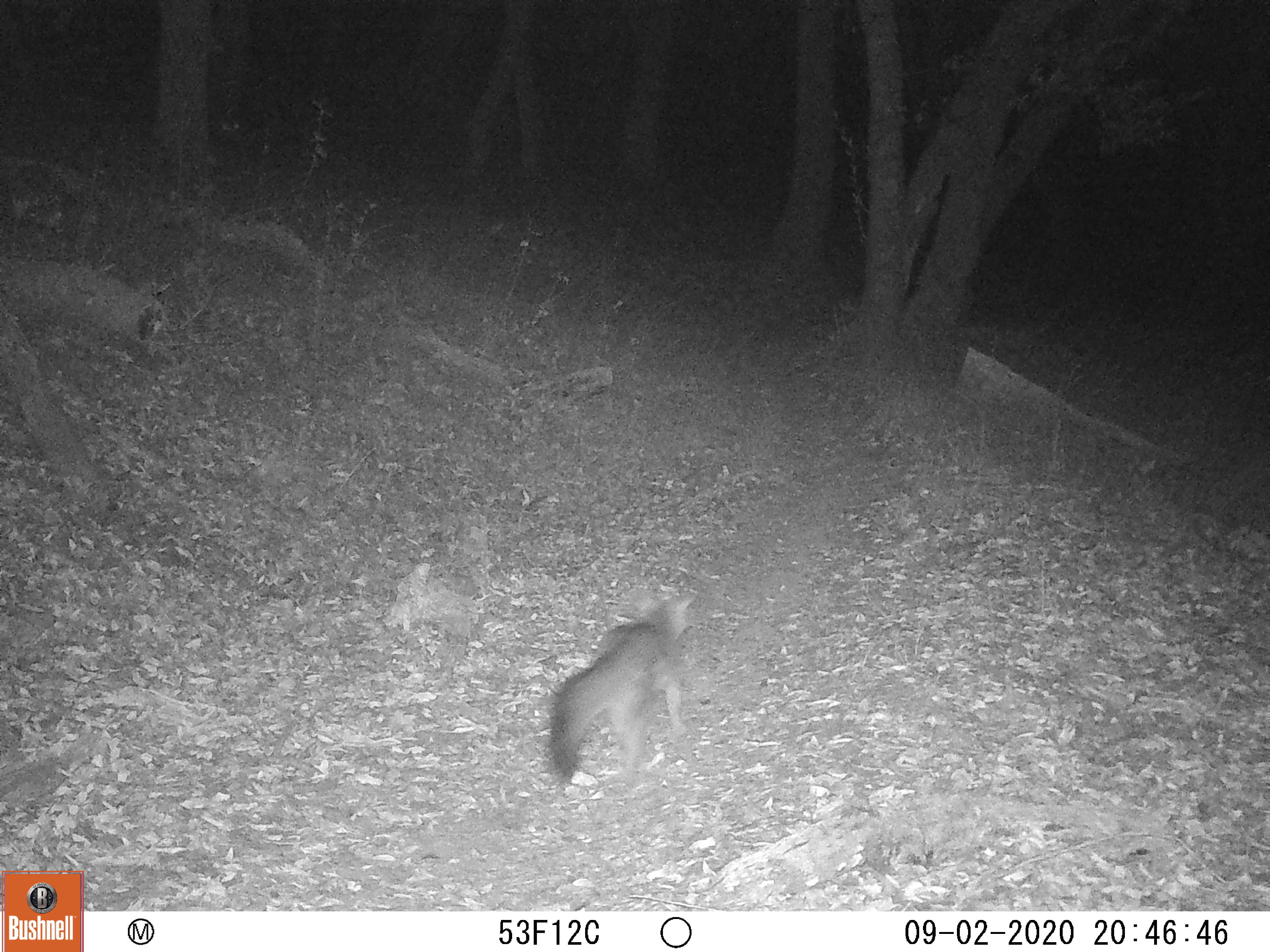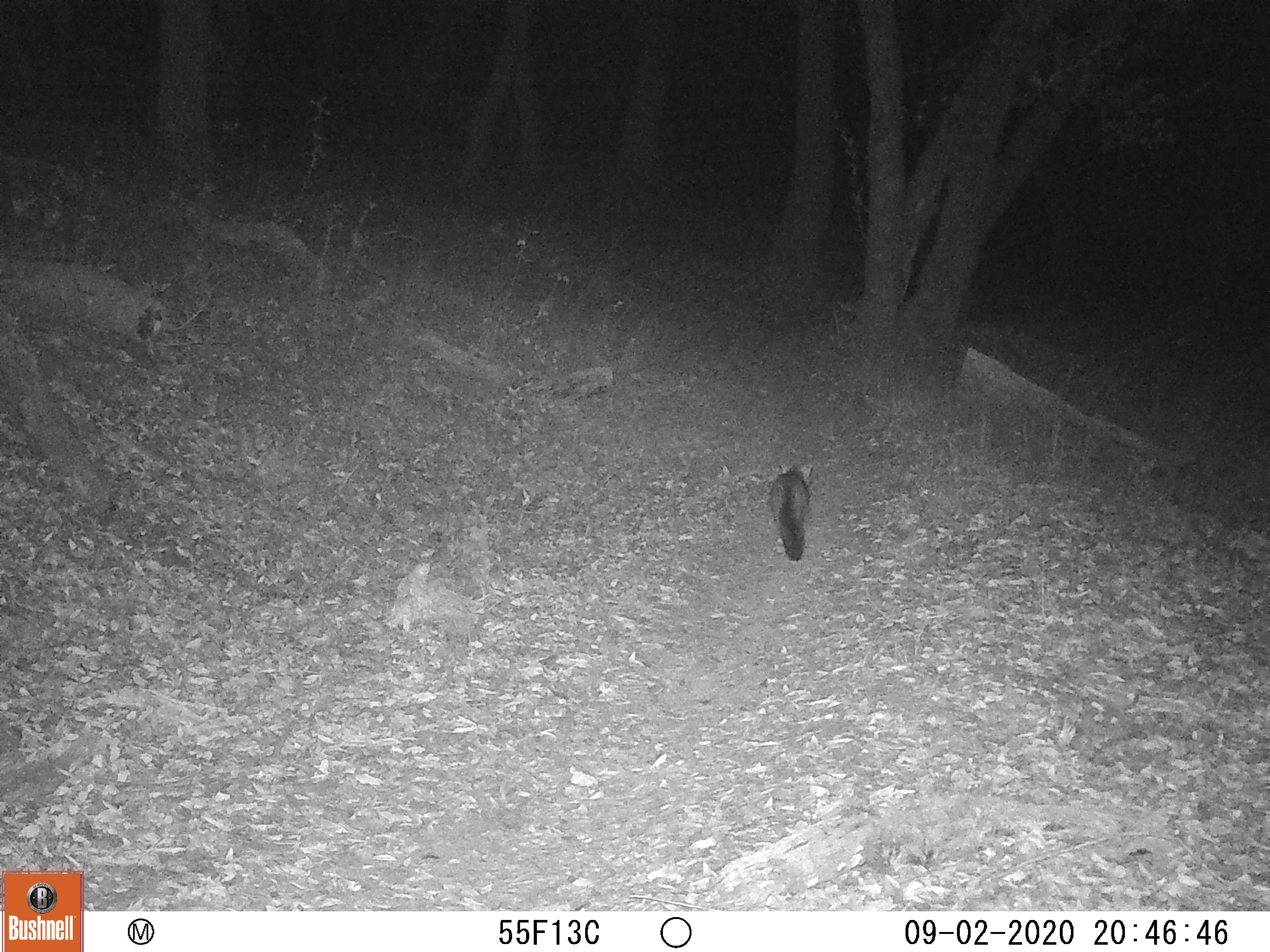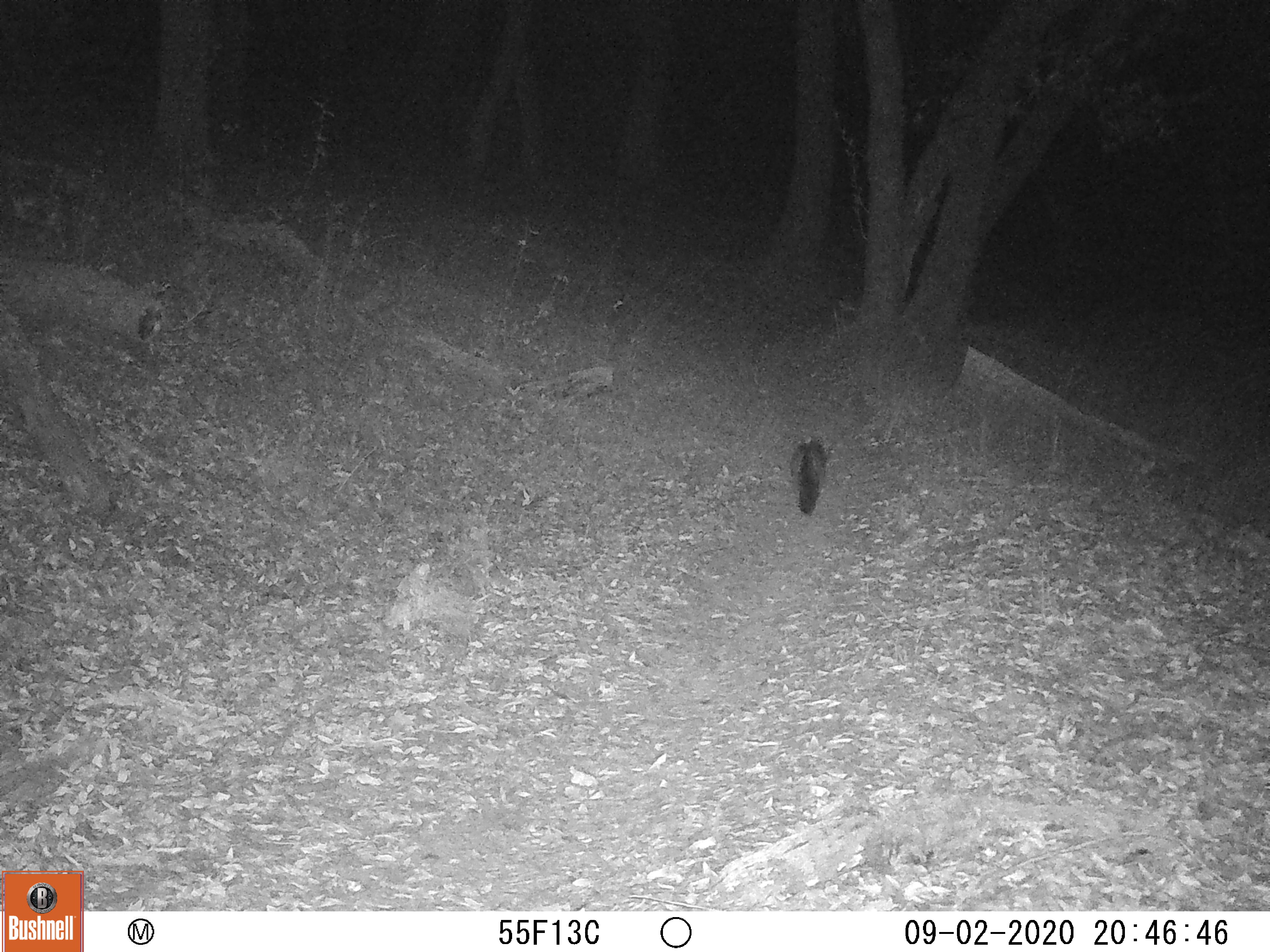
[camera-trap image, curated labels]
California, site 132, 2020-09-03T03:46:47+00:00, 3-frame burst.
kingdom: Animalia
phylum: Chordata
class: Mammalia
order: Carnivora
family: Canidae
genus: Urocyon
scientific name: Urocyon cinereoargenteus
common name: gray fox